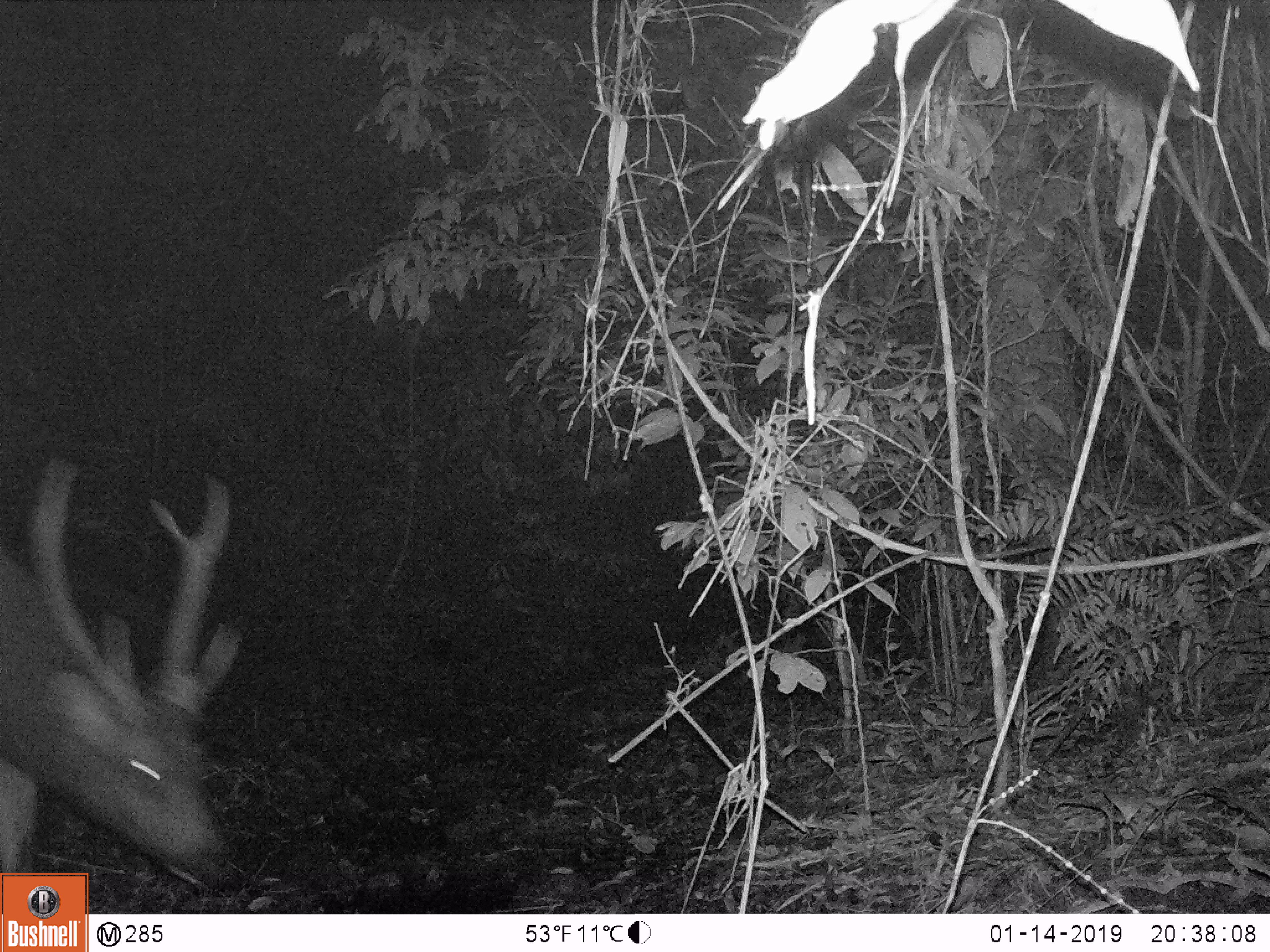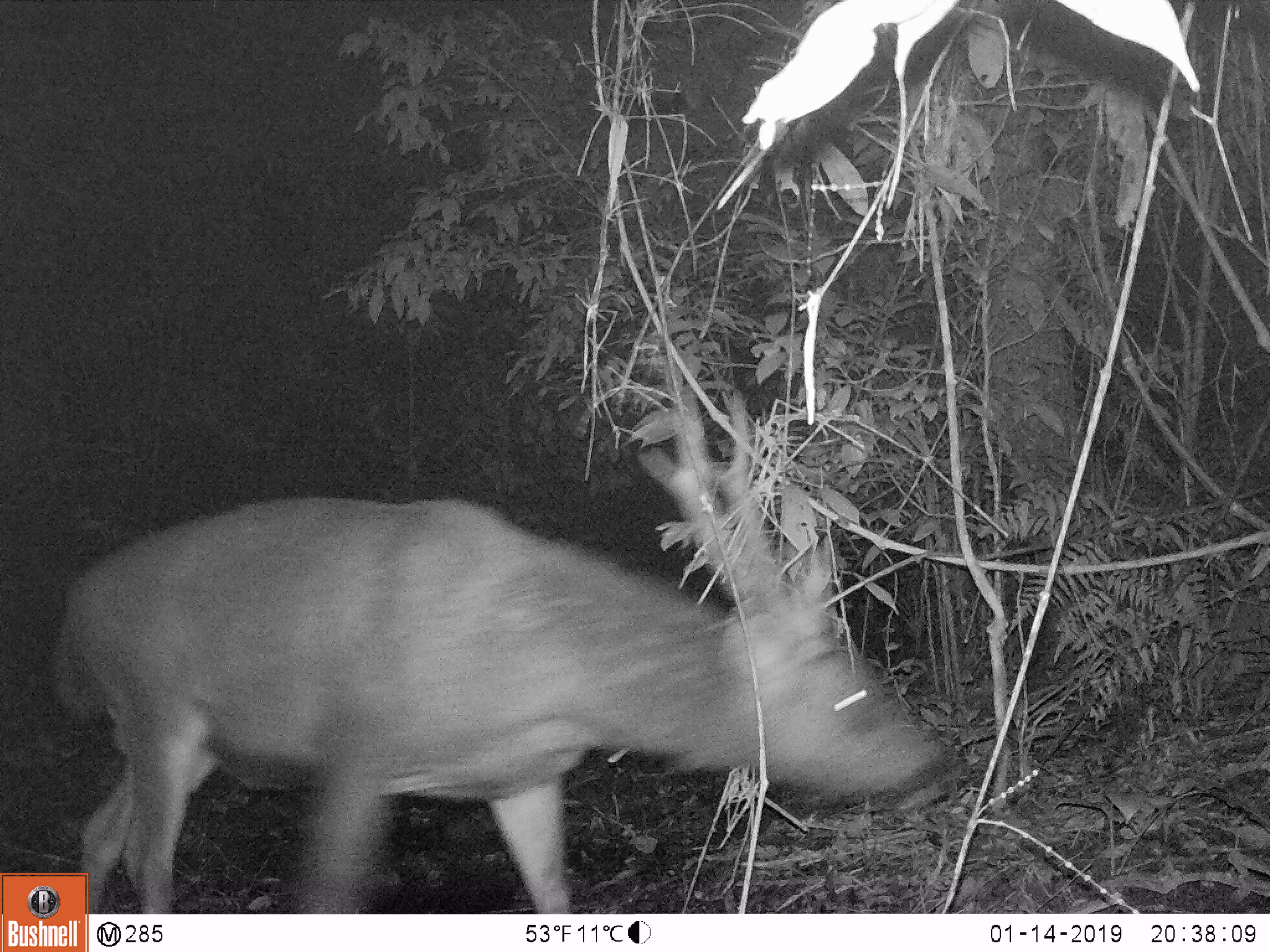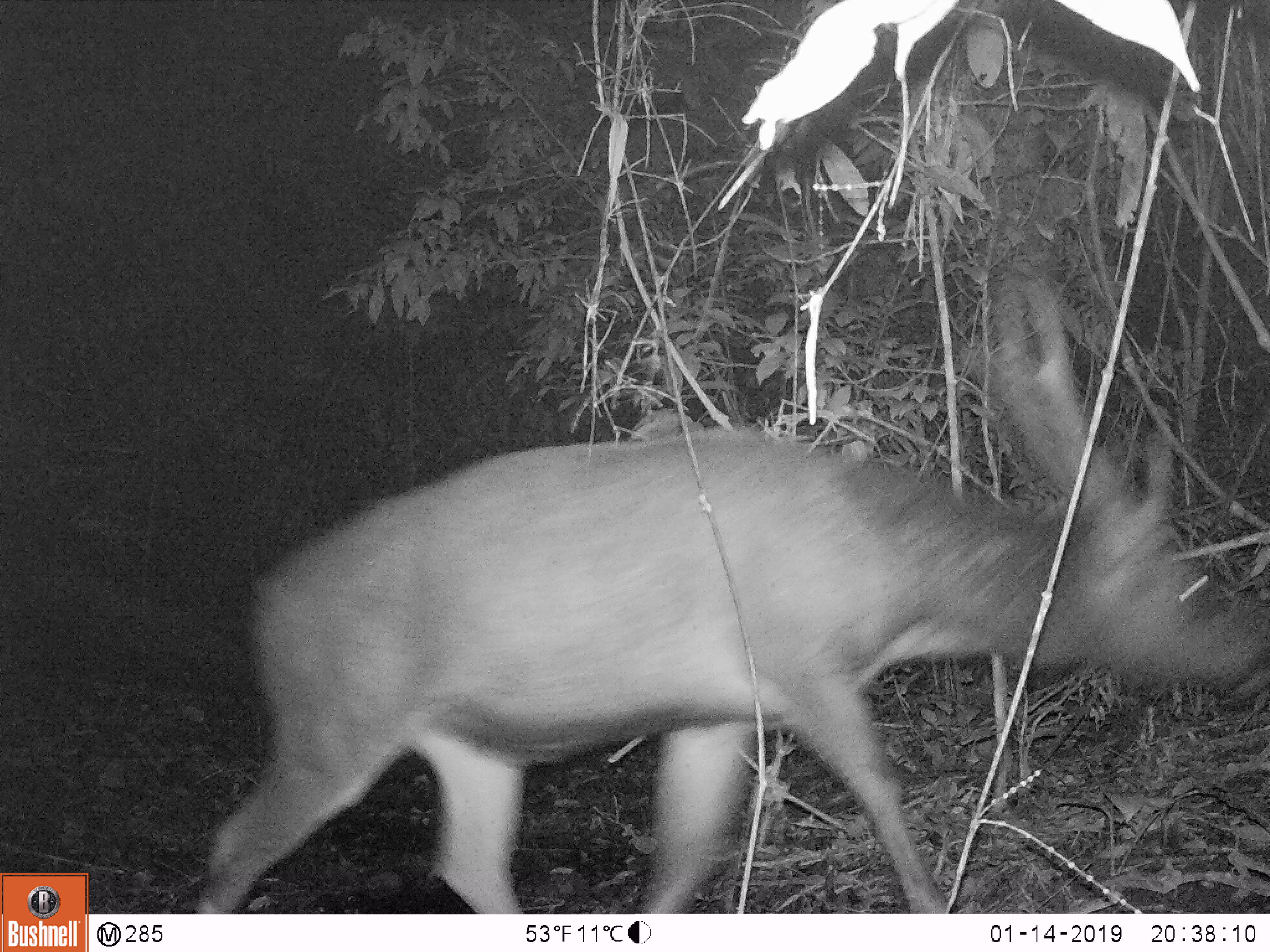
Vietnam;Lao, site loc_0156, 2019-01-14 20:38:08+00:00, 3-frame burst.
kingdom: Animalia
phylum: Chordata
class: Mammalia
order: Artiodactyla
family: Cervidae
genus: Rusa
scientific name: Rusa unicolor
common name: sambar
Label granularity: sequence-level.